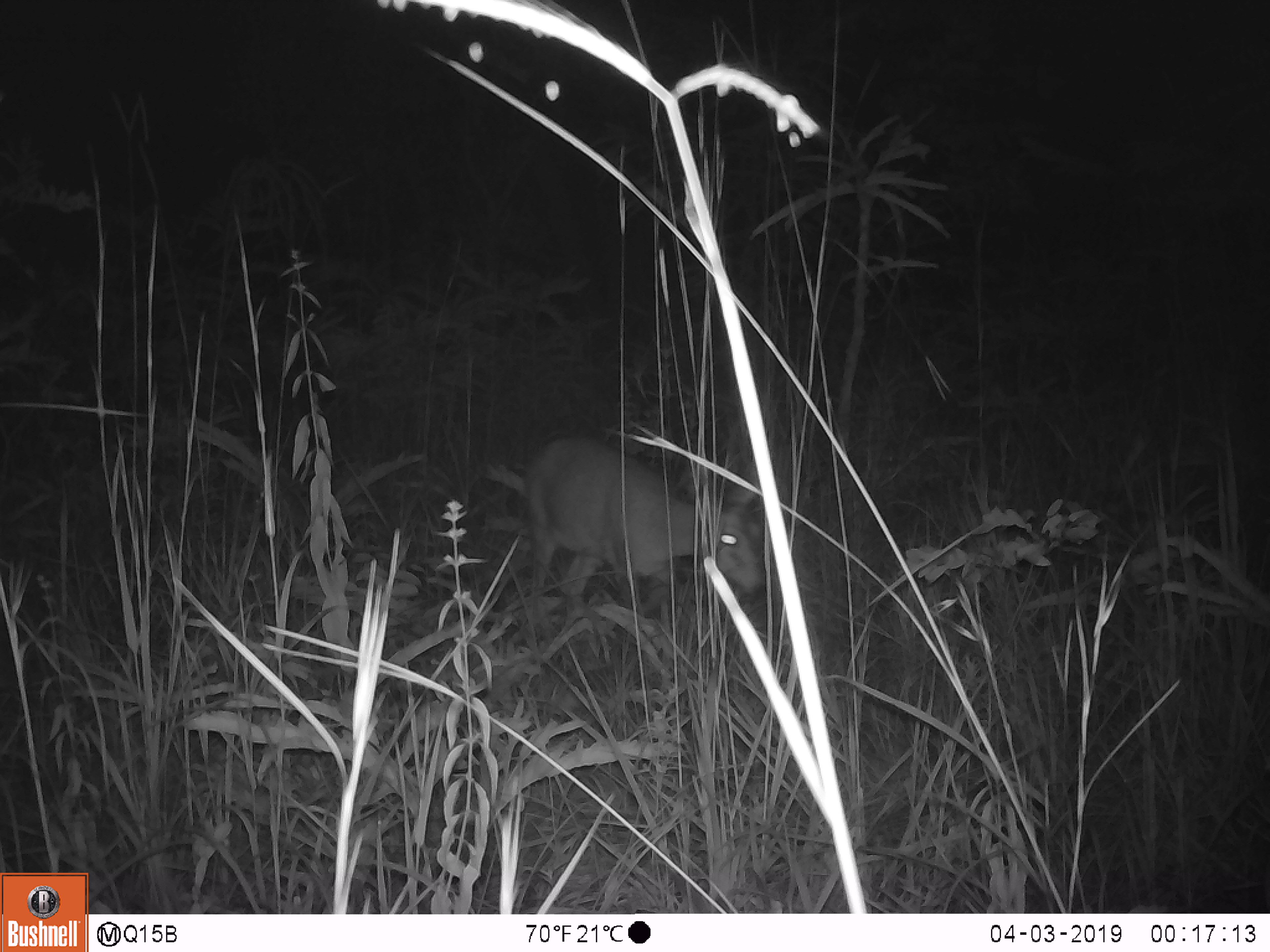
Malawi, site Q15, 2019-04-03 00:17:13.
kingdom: Animalia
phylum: Chordata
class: Mammalia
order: Artiodactyla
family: Bovidae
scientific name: Antilopinae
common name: small antelope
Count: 1.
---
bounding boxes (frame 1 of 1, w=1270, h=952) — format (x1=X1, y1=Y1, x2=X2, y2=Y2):
small antelope: (x1=514, y1=427, x2=791, y2=623)